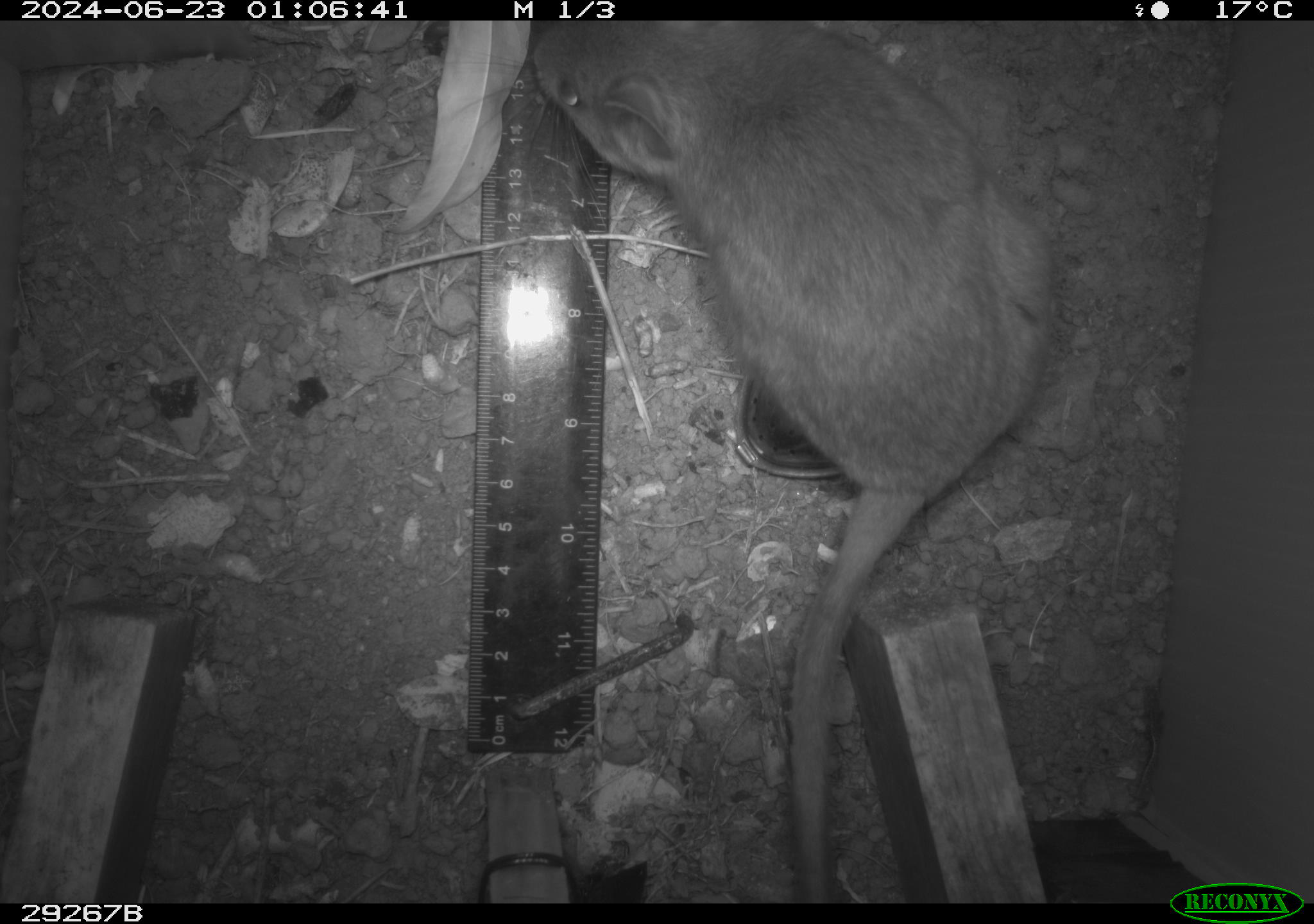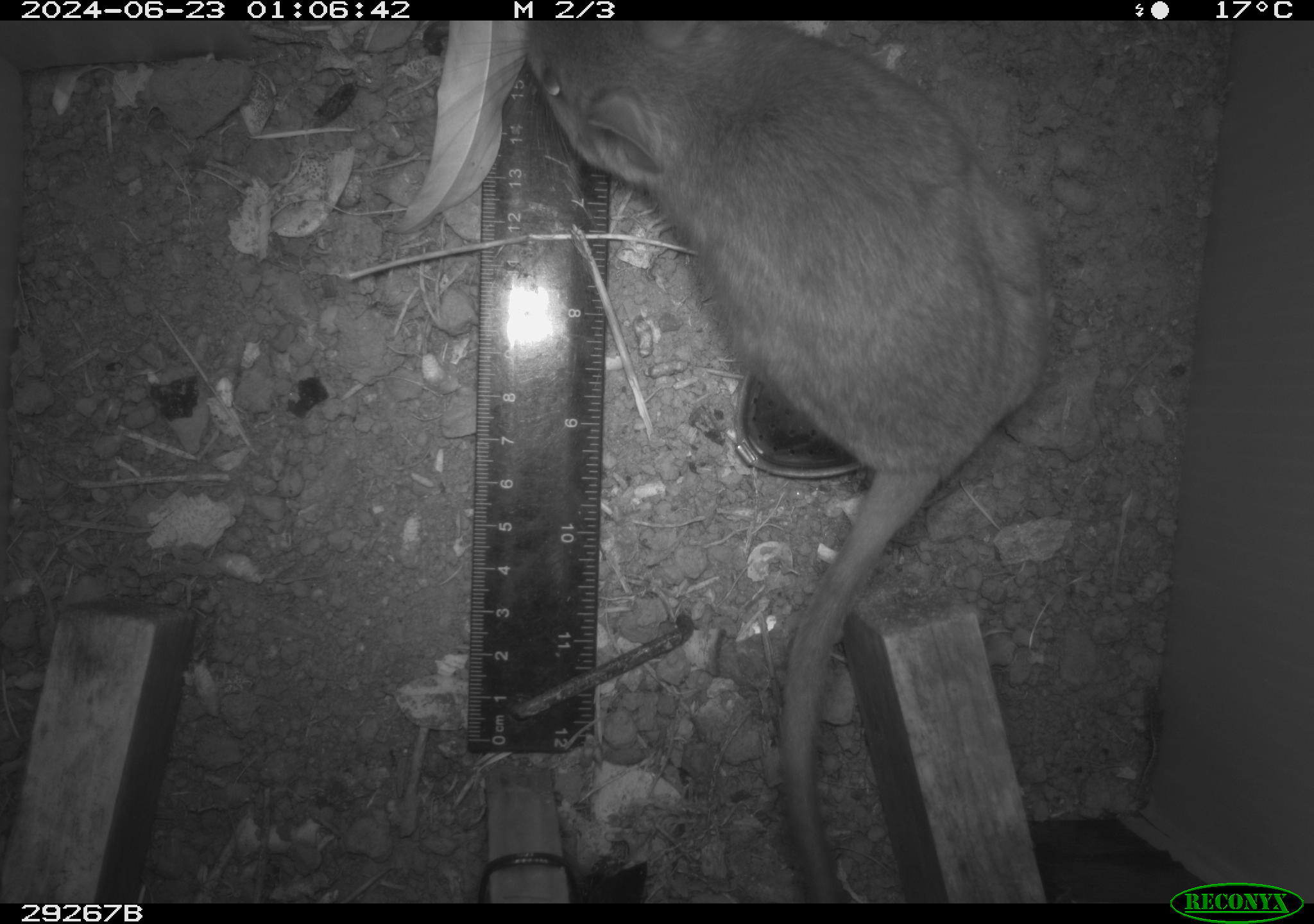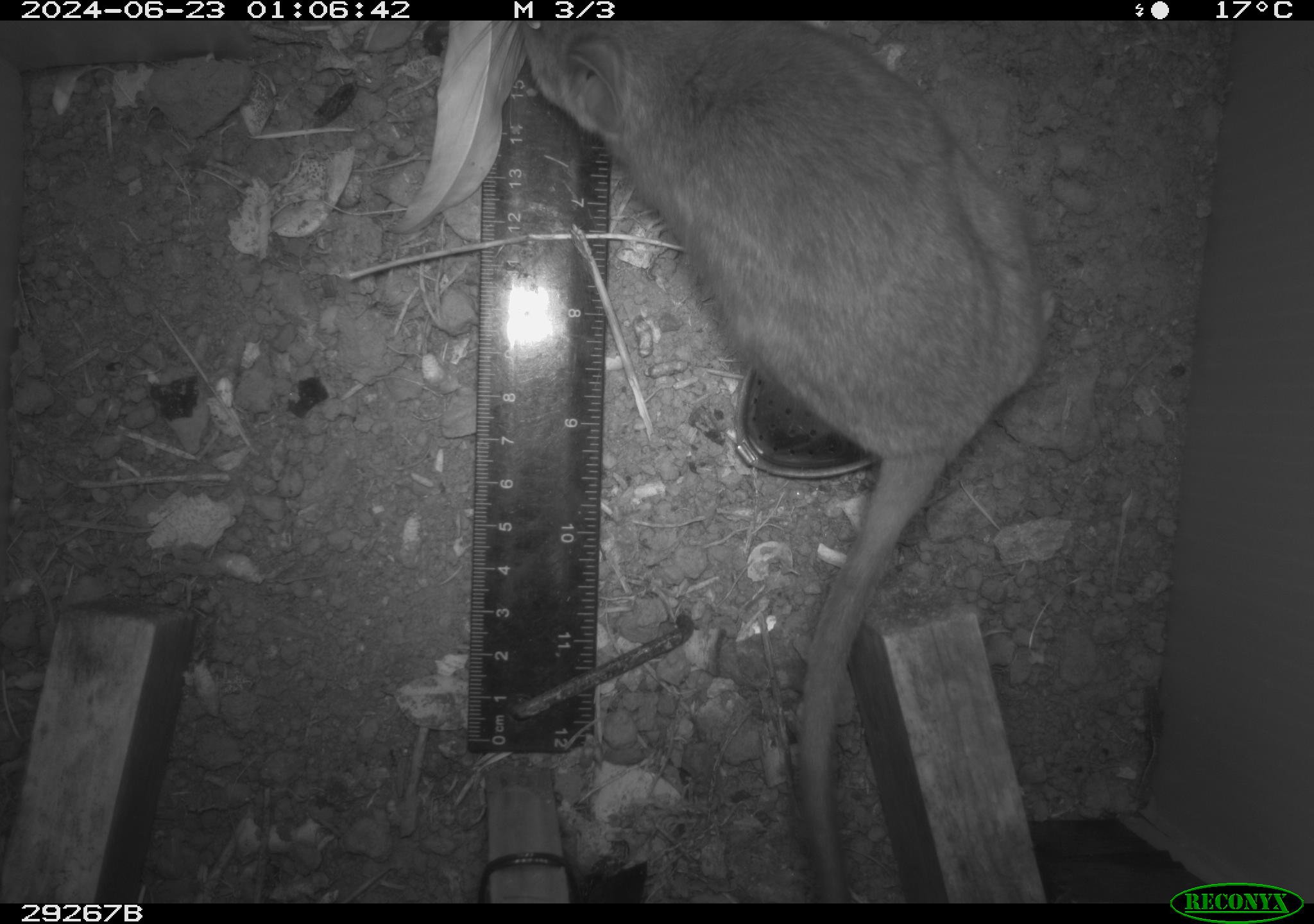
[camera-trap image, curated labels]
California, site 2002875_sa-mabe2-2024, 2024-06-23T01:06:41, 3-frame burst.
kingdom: Animalia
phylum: Chordata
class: Mammalia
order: Rodentia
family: Cricetidae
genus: Neotoma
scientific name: Neotoma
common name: pack rat or woodrat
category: neotoma species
Neotoma species (pack rat or woodrat) (Neotoma).